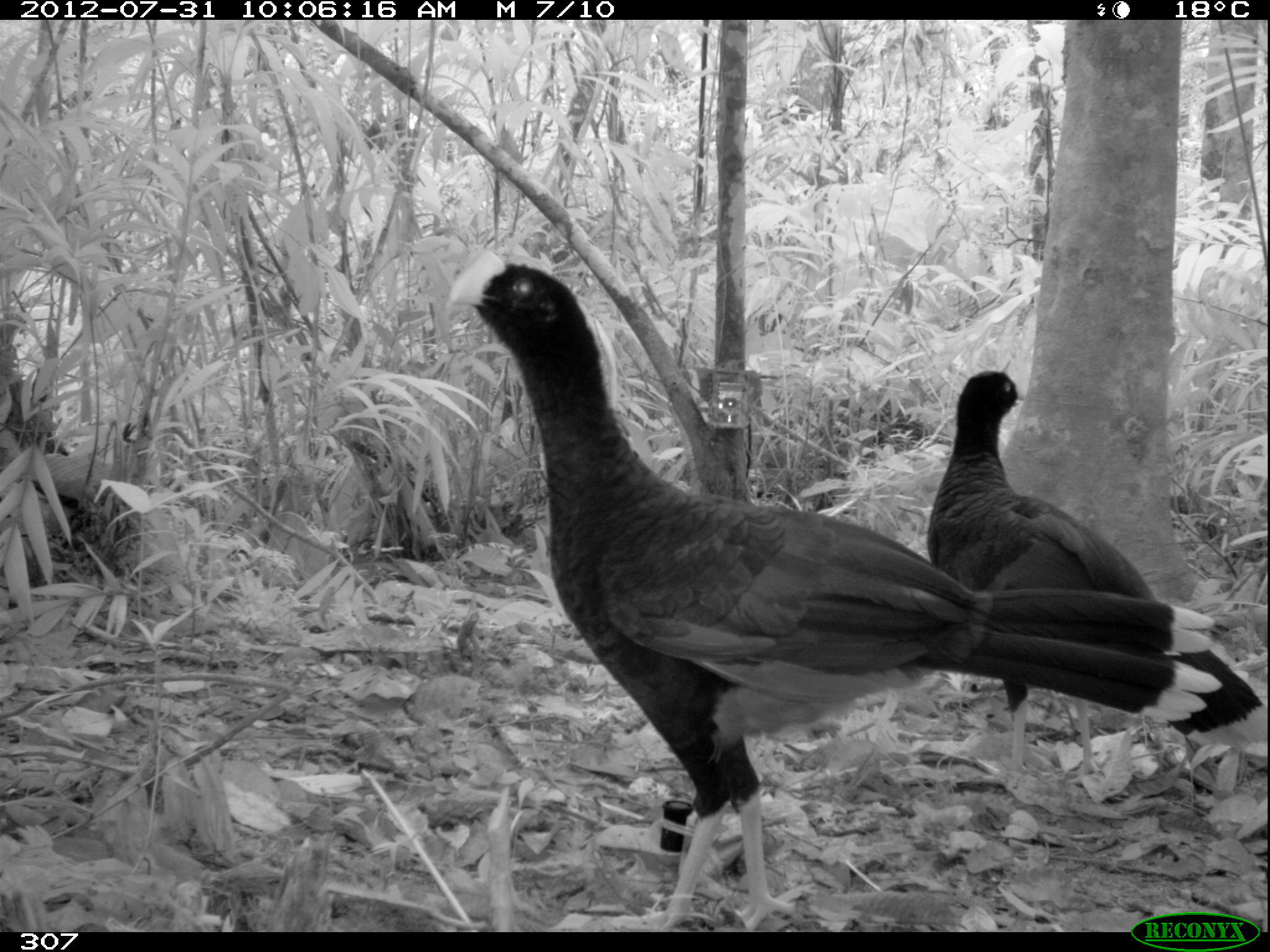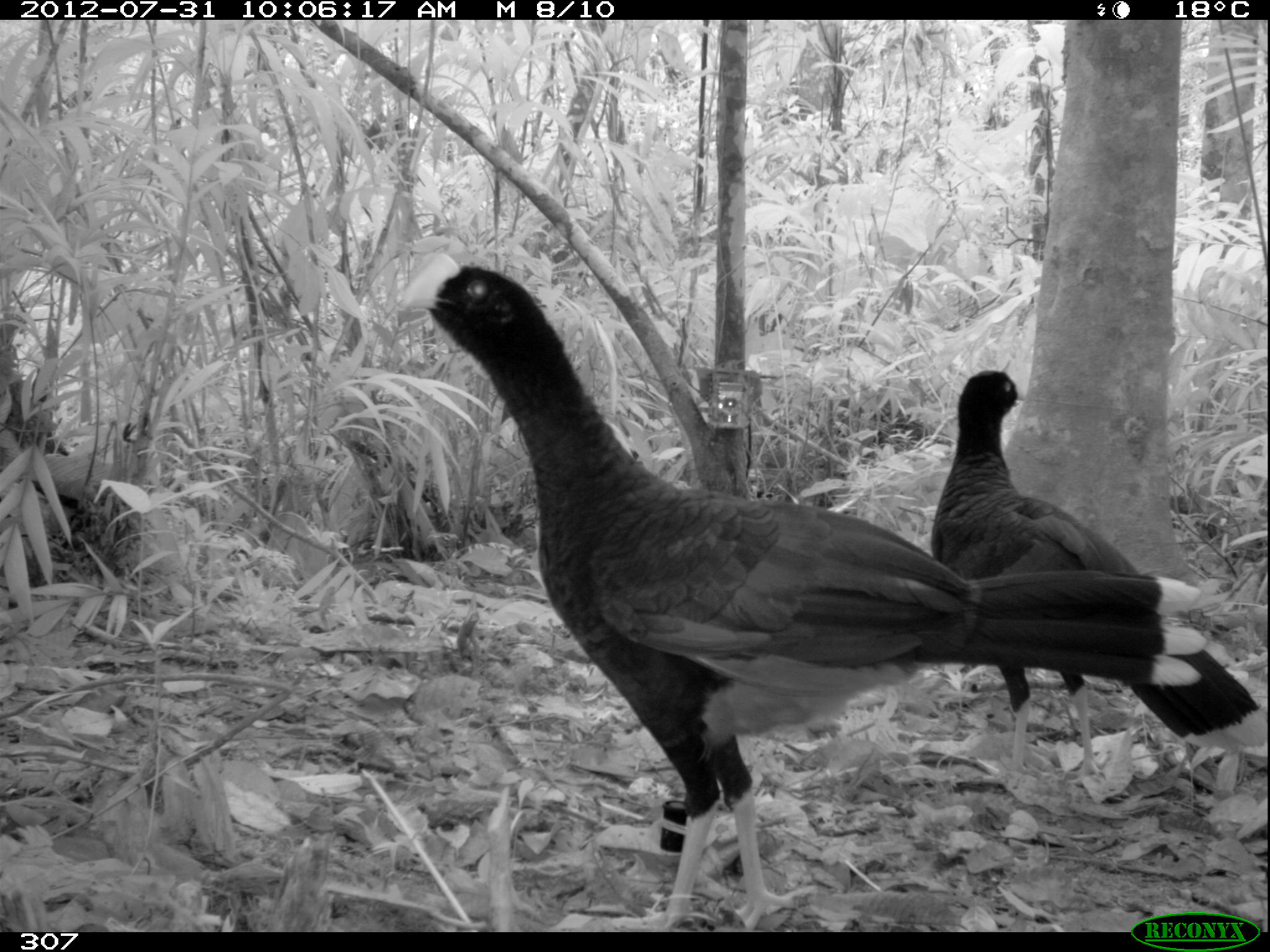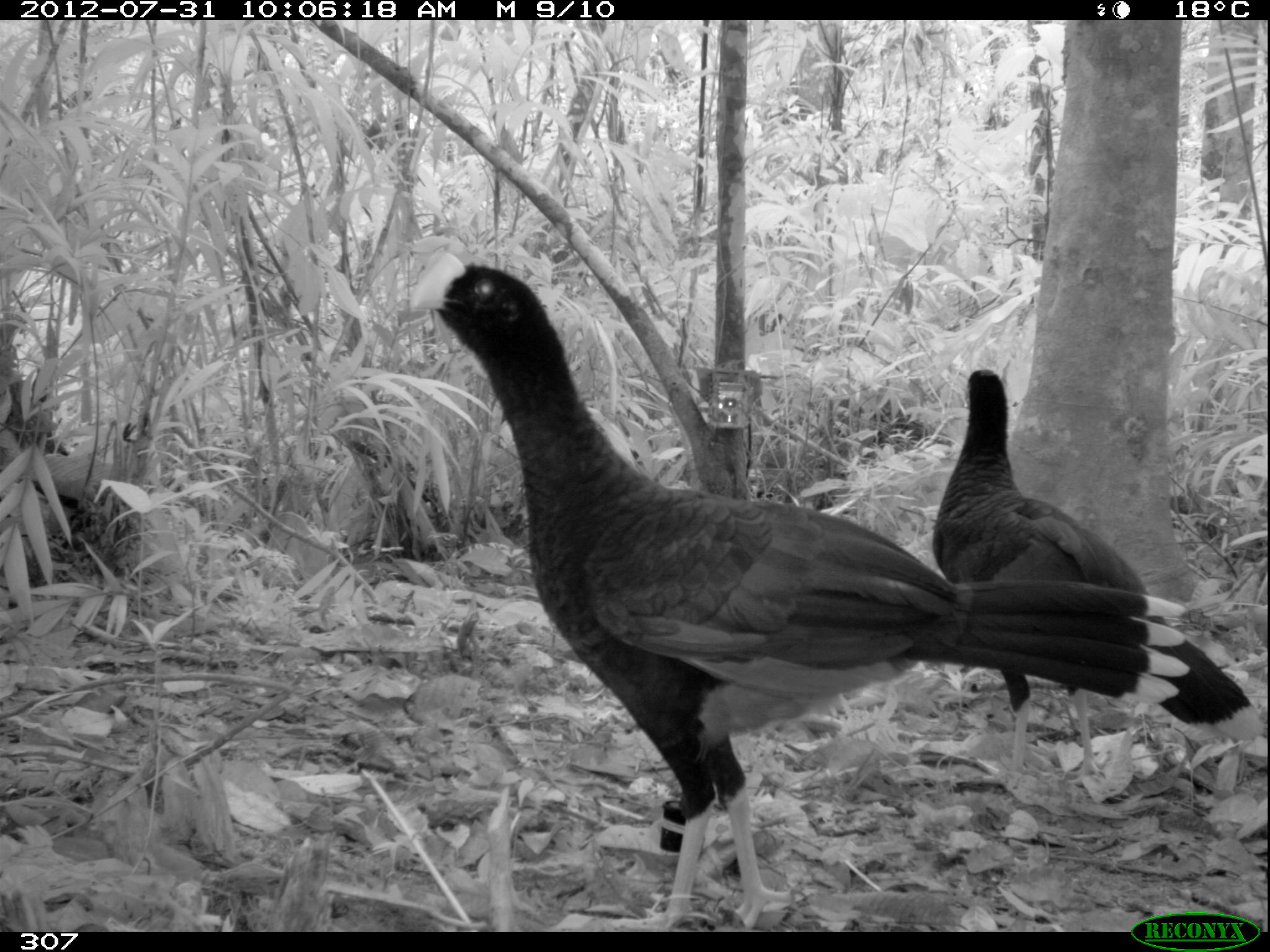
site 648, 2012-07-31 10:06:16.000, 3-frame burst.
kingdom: Animalia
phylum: Chordata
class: Aves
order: Galliformes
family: Cracidae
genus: Mitu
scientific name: Mitu tuberosum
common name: razor-billed curassow